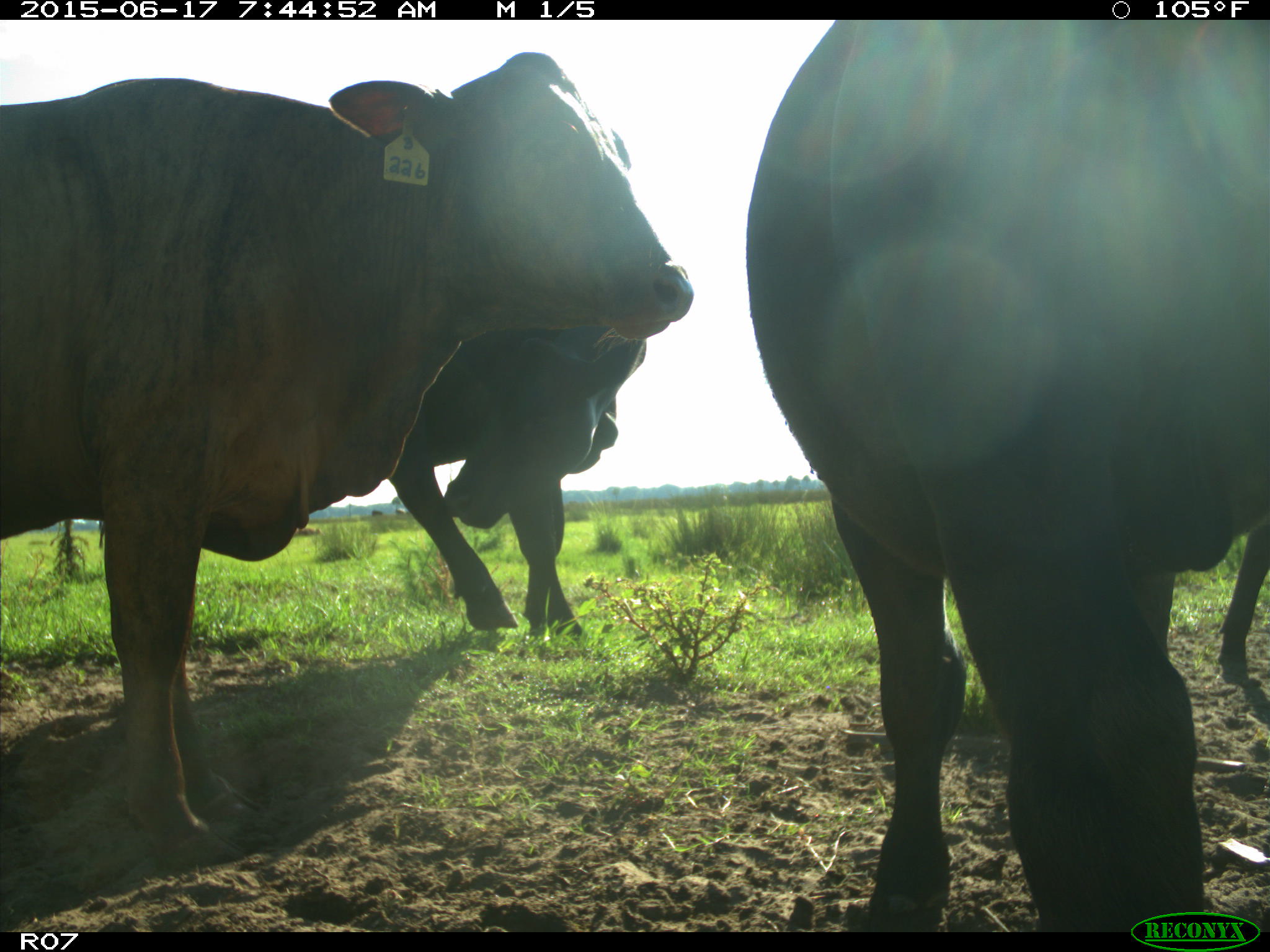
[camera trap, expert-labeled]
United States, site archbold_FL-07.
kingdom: Animalia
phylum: Chordata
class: Mammalia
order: Artiodactyla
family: Bovidae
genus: Bos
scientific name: Bos taurus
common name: domestic cow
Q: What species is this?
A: Bos taurus (domestic cow).